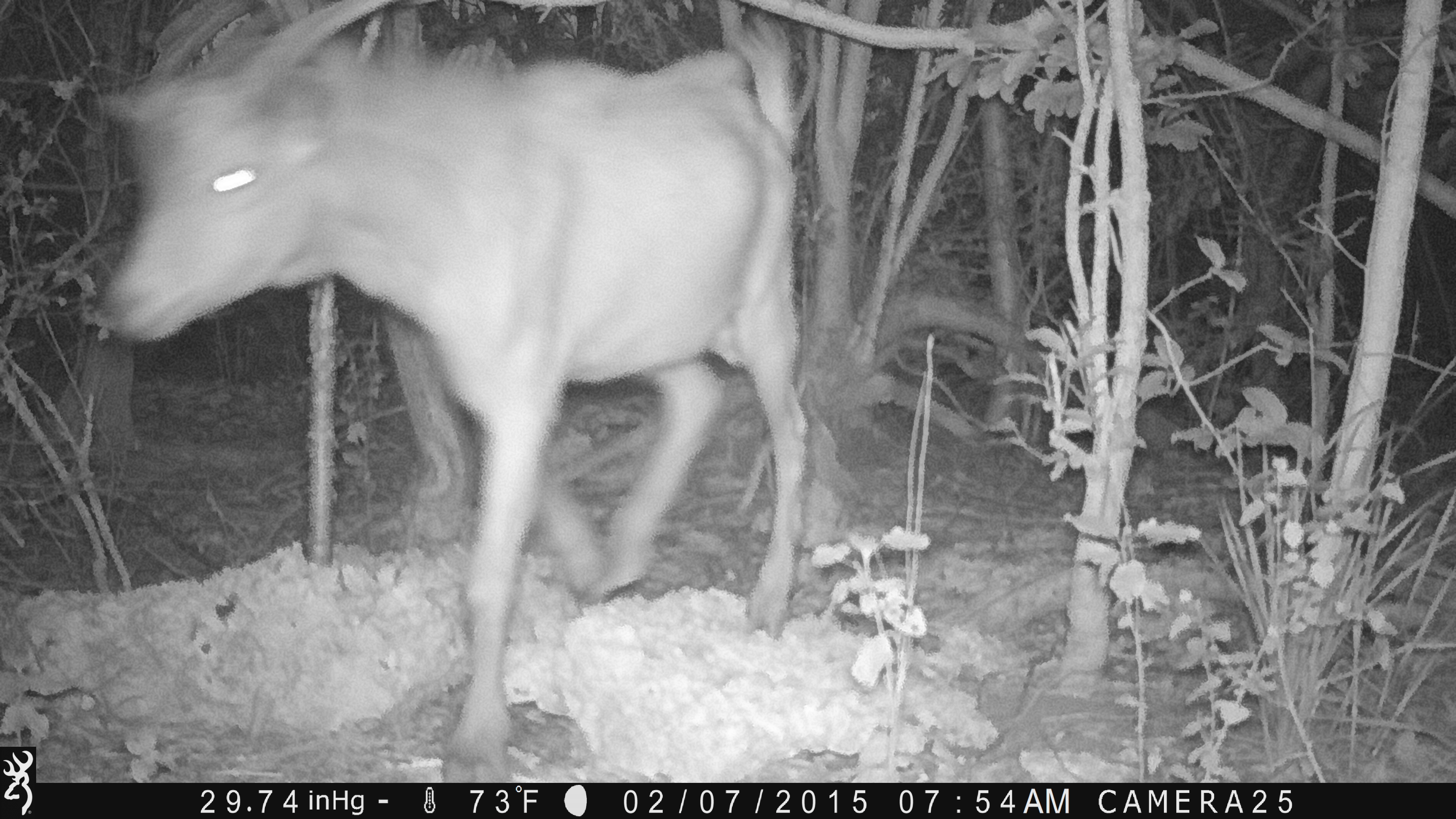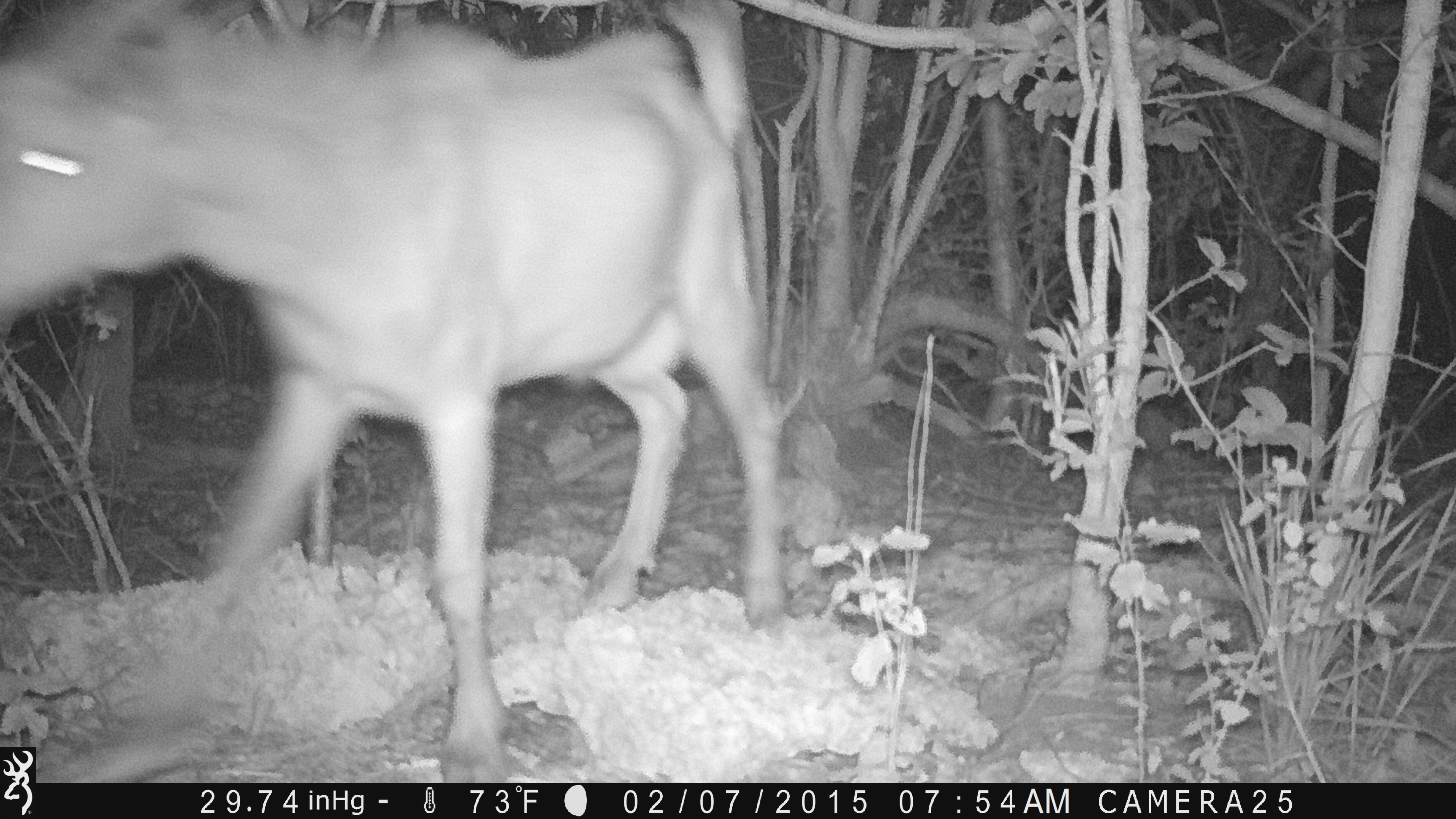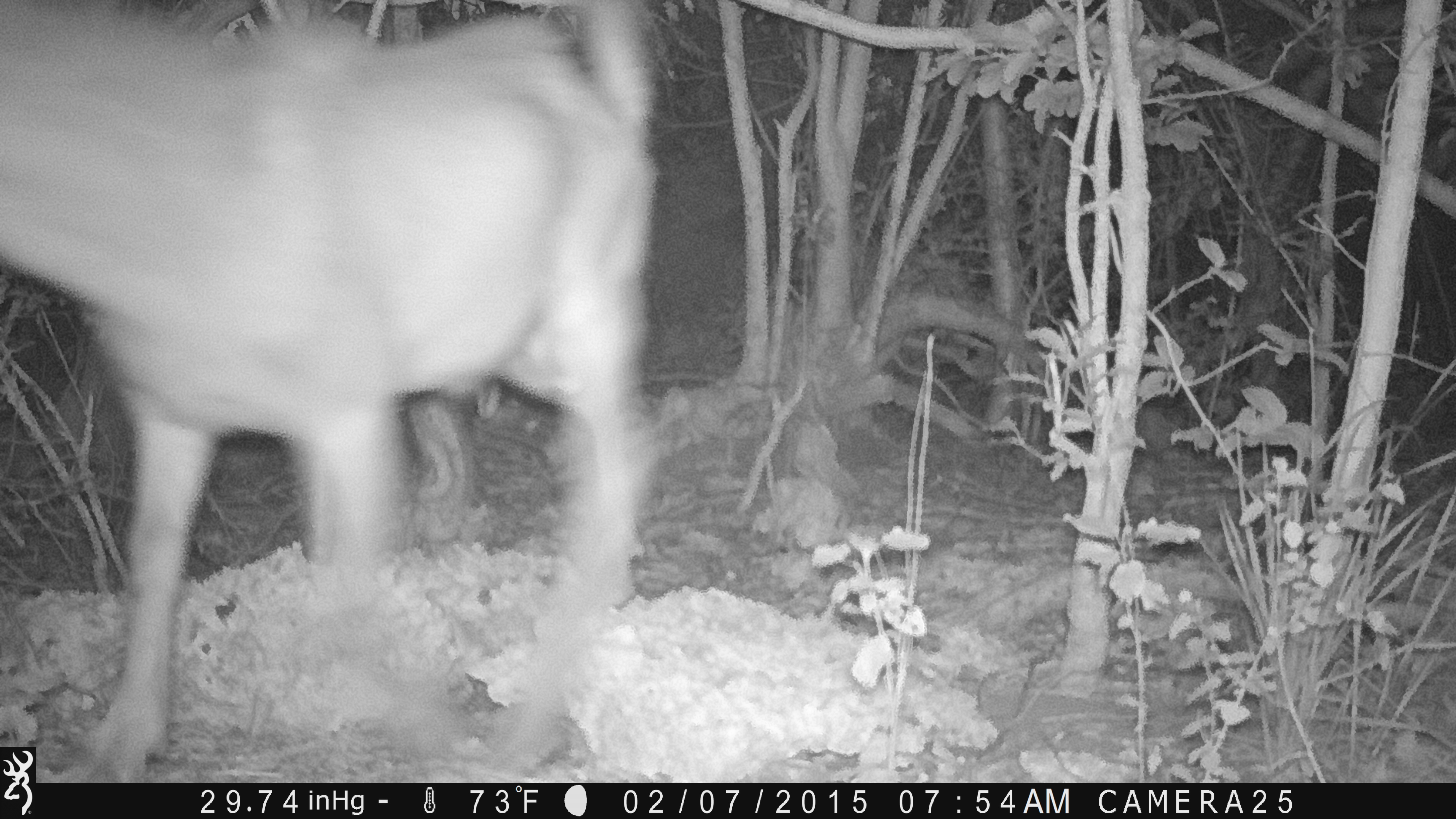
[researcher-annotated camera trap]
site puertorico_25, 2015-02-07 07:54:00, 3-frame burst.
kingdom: Animalia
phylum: Chordata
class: Mammalia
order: Artiodactyla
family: Bovidae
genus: Capra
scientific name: Capra hircus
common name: goat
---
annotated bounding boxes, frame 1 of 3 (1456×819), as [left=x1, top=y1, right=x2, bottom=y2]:
goat: [left=83, top=0, right=811, bottom=789]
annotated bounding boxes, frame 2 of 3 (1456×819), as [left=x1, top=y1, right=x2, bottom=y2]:
goat: [left=0, top=0, right=798, bottom=729]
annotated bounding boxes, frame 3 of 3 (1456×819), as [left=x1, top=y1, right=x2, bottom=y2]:
goat: [left=0, top=3, right=666, bottom=746]